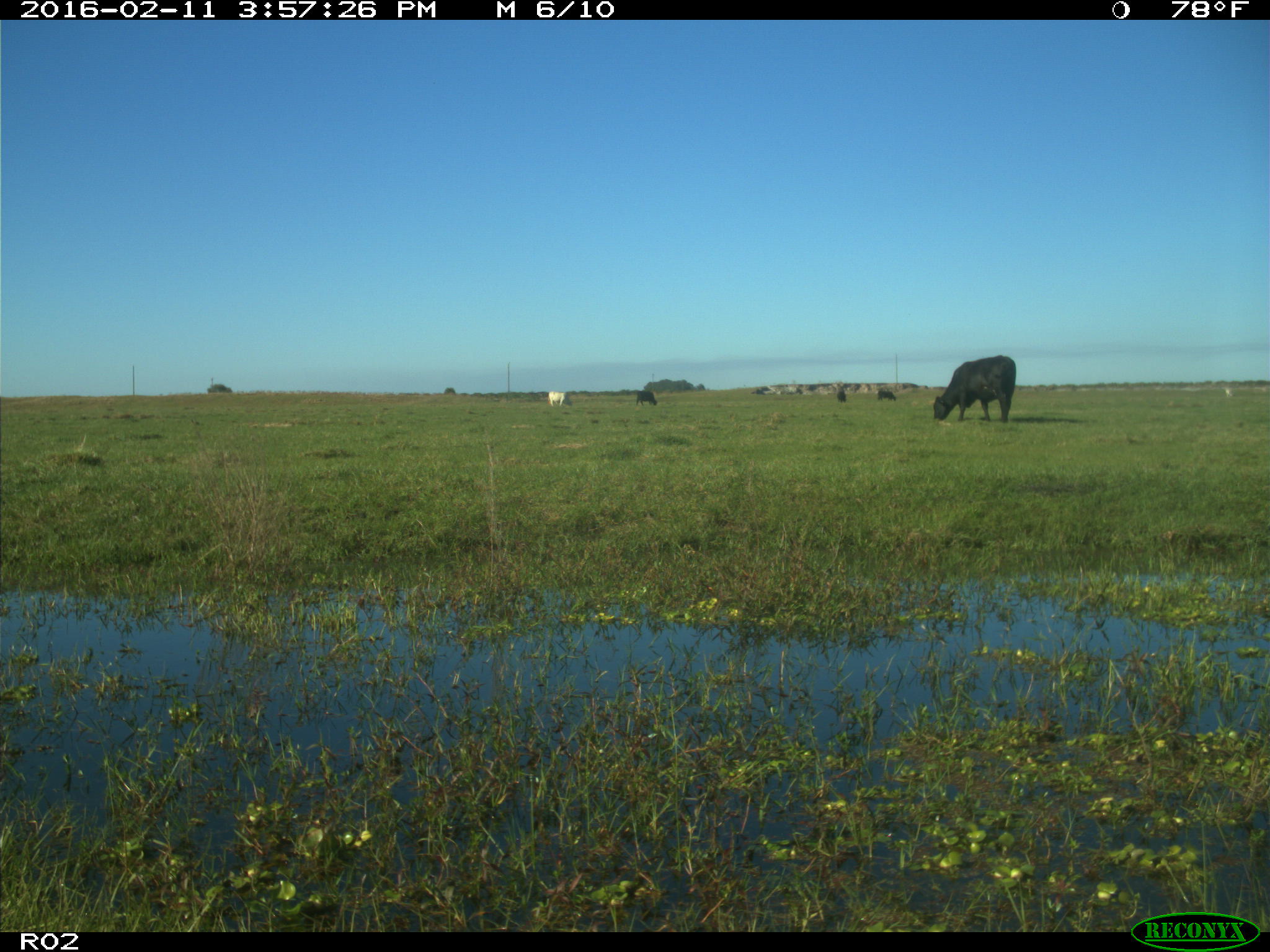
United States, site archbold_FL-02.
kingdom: Animalia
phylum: Chordata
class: Mammalia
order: Artiodactyla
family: Bovidae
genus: Bos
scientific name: Bos taurus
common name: domestic cow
Bos taurus (domestic cow).